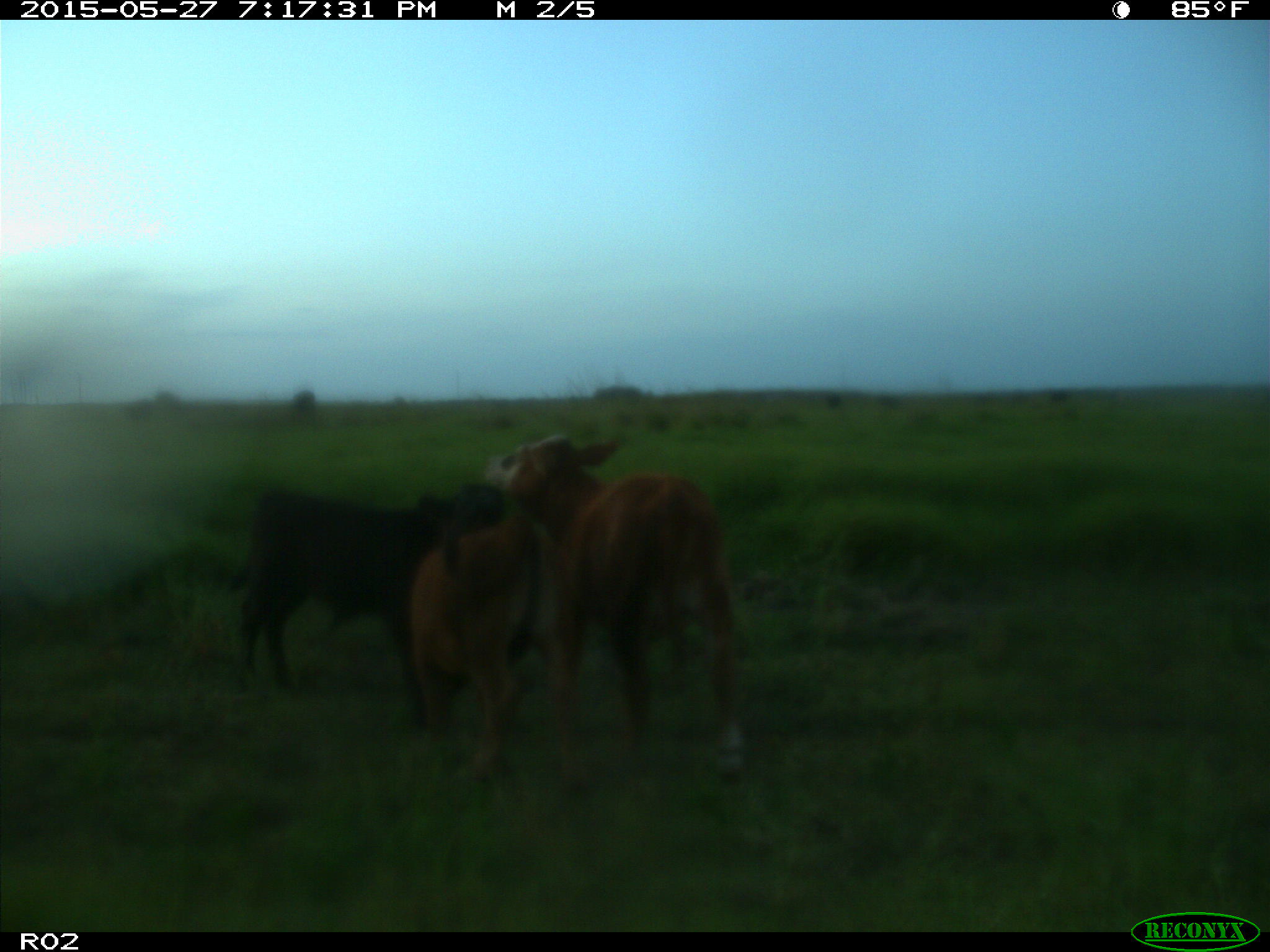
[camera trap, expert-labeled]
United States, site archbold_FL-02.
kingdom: Animalia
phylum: Chordata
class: Mammalia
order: Artiodactyla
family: Bovidae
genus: Bos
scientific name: Bos taurus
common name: domestic cow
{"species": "Bos taurus (domestic cow)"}